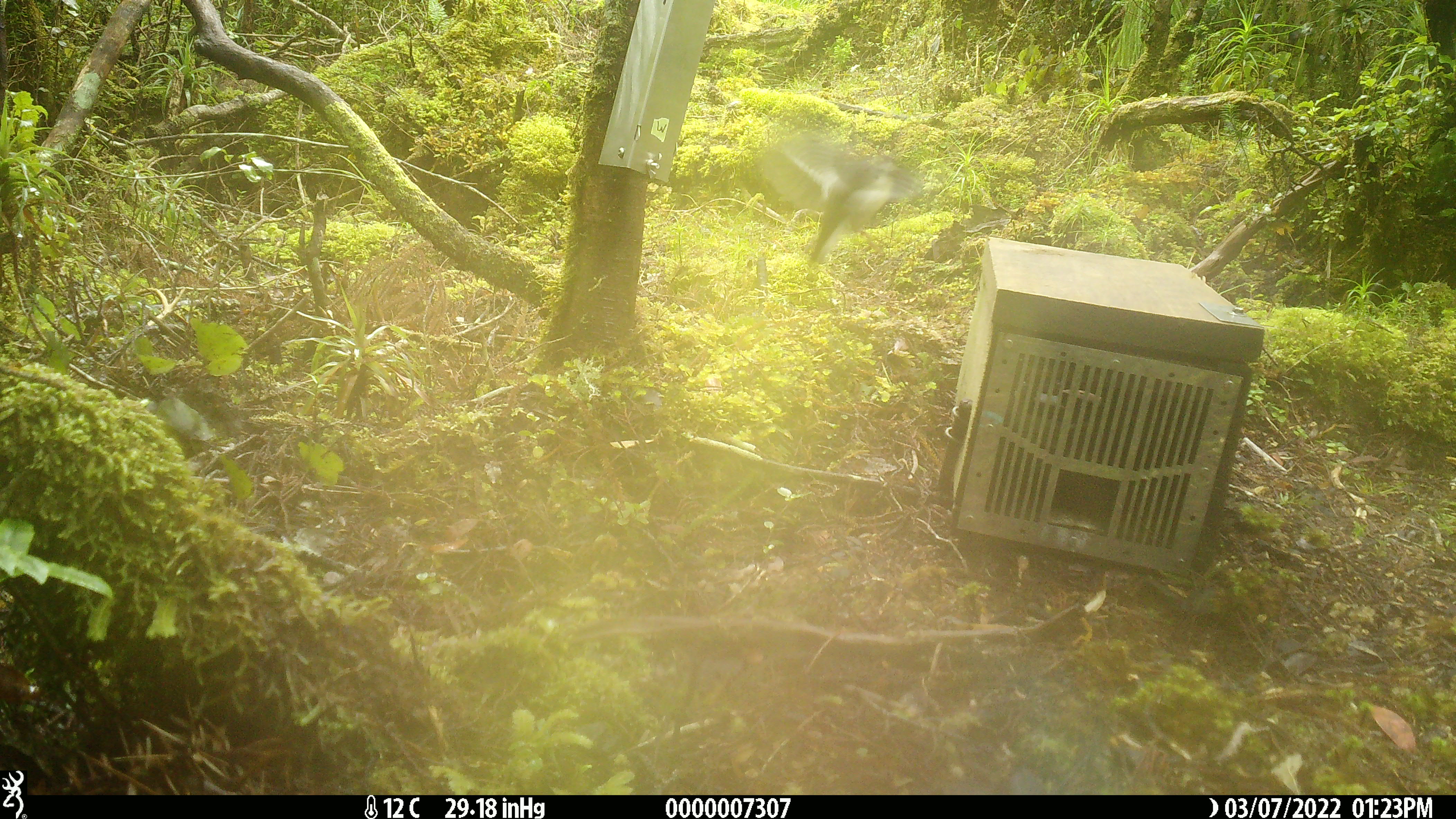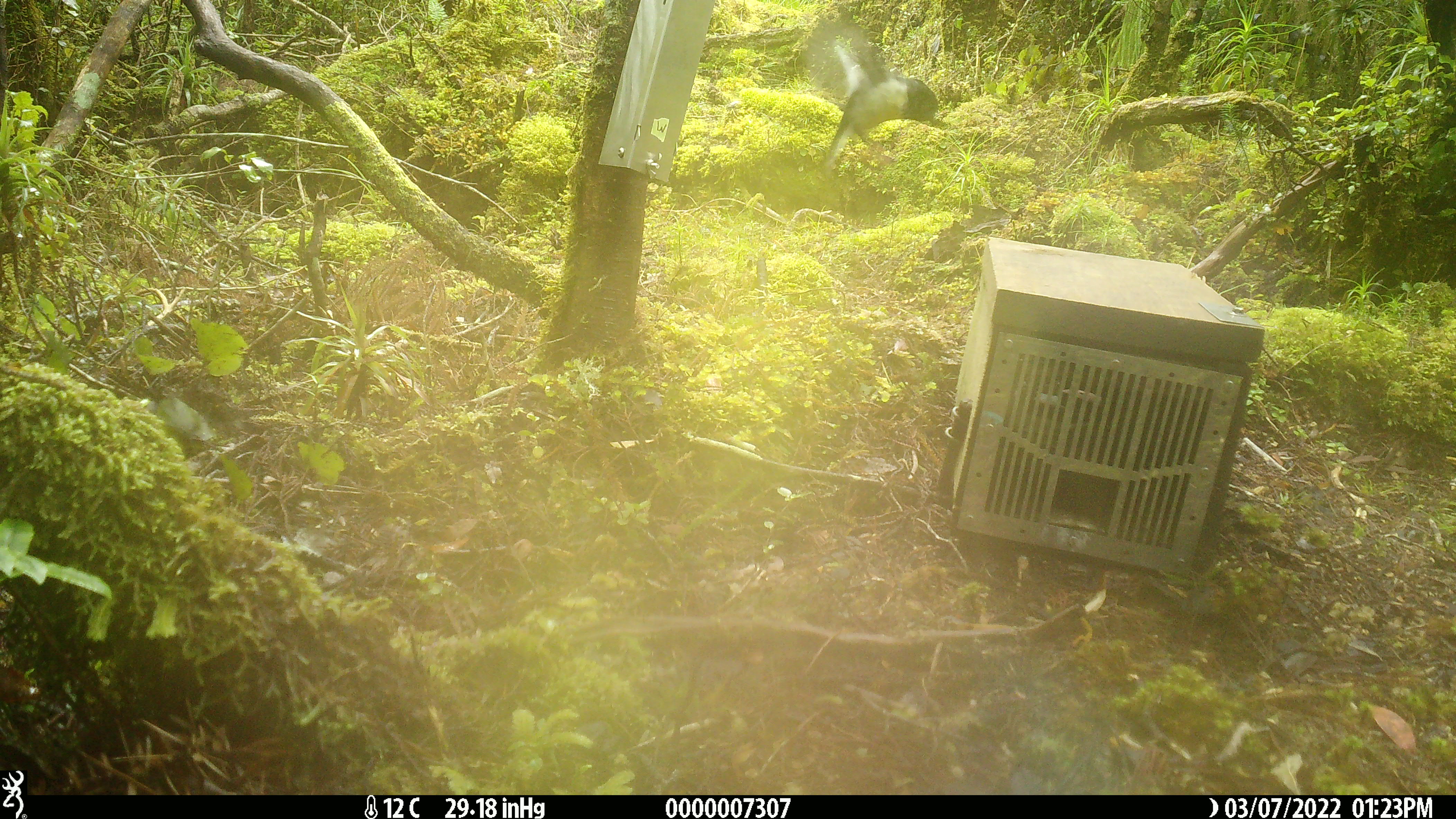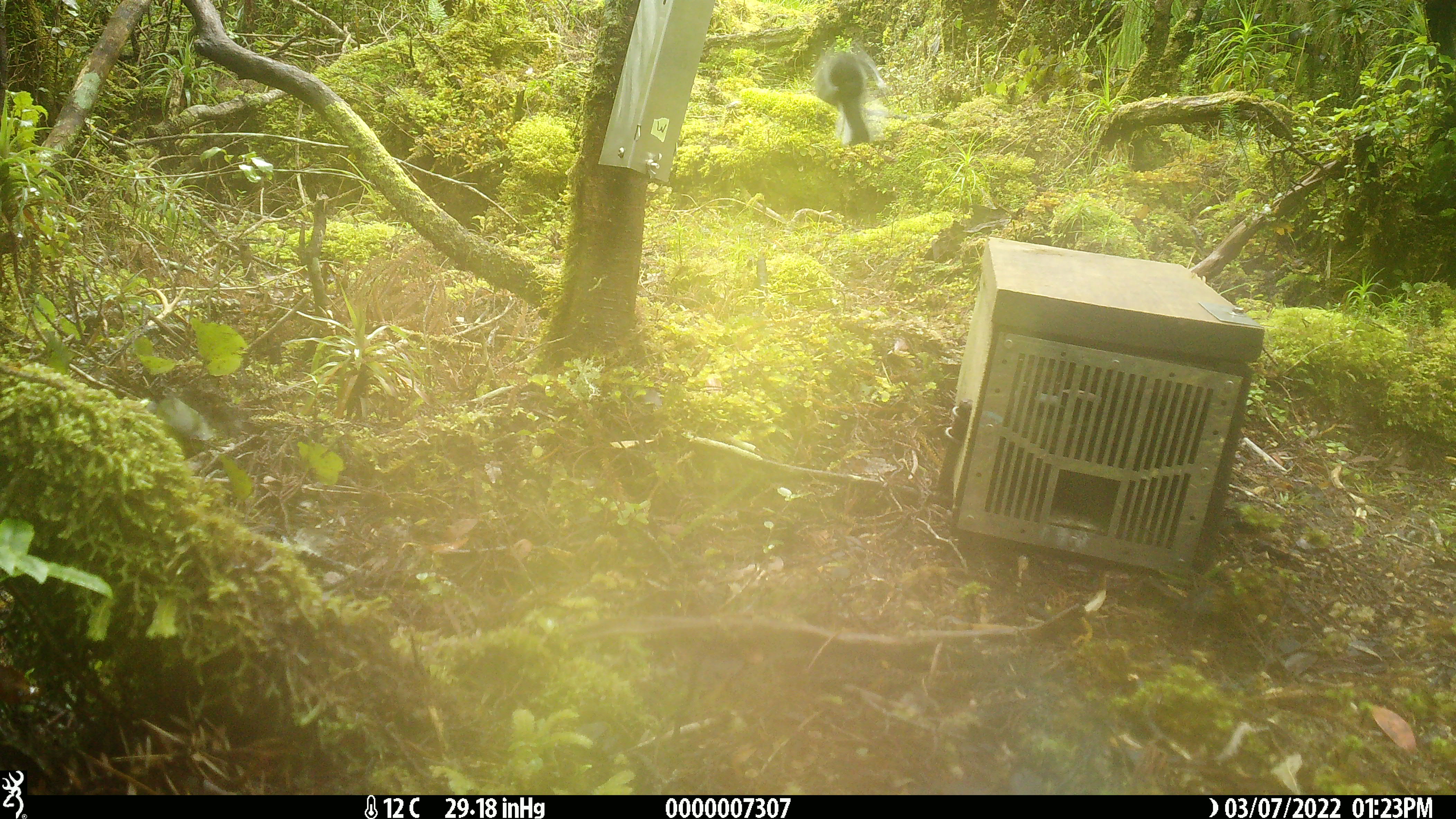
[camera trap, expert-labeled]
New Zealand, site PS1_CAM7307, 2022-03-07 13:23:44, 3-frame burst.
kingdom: Animalia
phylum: Chordata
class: Aves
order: Passeriformes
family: Petroicidae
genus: Petroica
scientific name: Petroica macrocephala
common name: tomtit